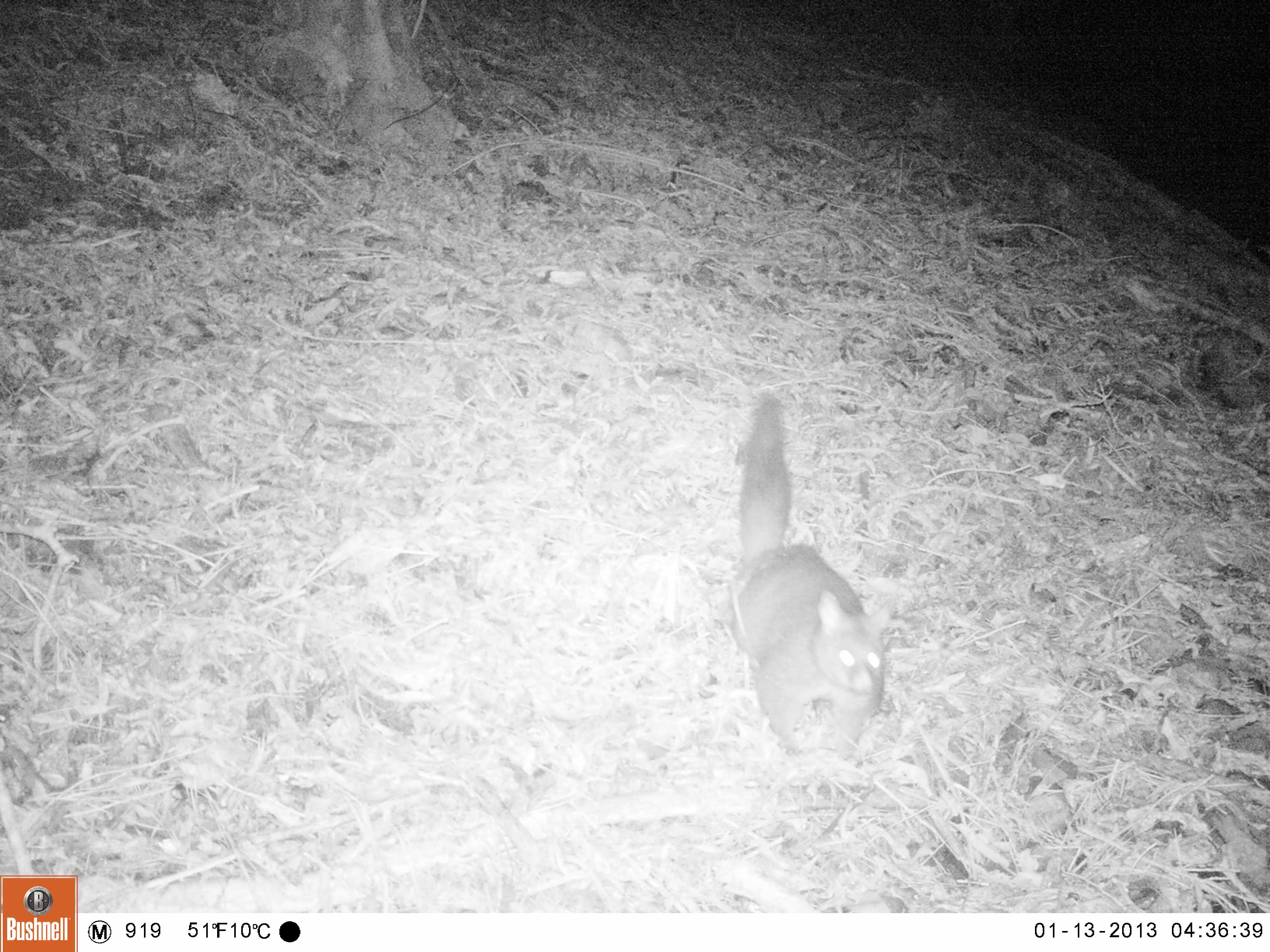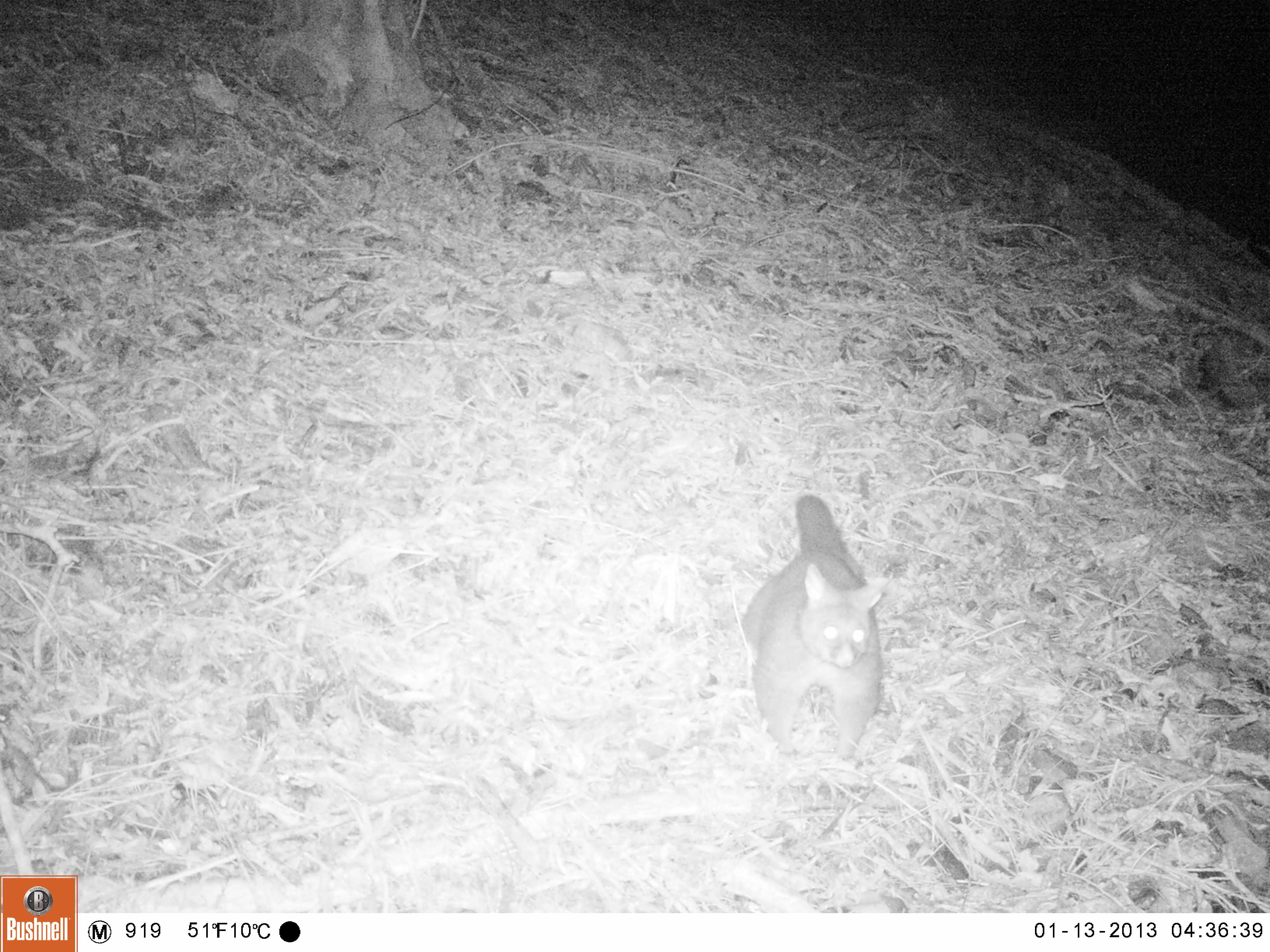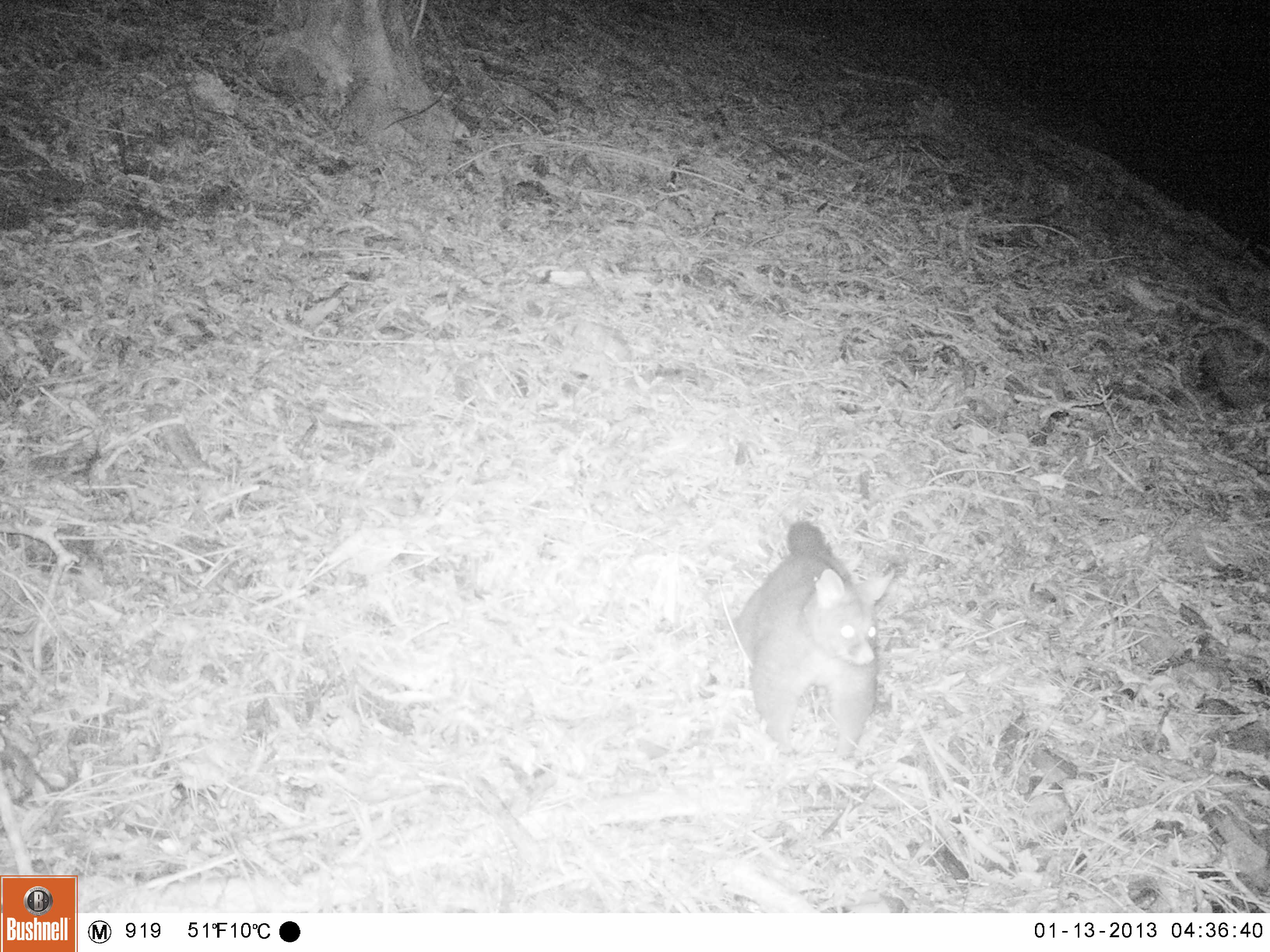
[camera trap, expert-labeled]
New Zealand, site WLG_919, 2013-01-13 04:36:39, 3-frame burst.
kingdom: Animalia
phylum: Chordata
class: Mammalia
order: Diprotodontia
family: Phalangeridae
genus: Trichosurus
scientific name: Trichosurus vulpecula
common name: common brushtail possum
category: possum